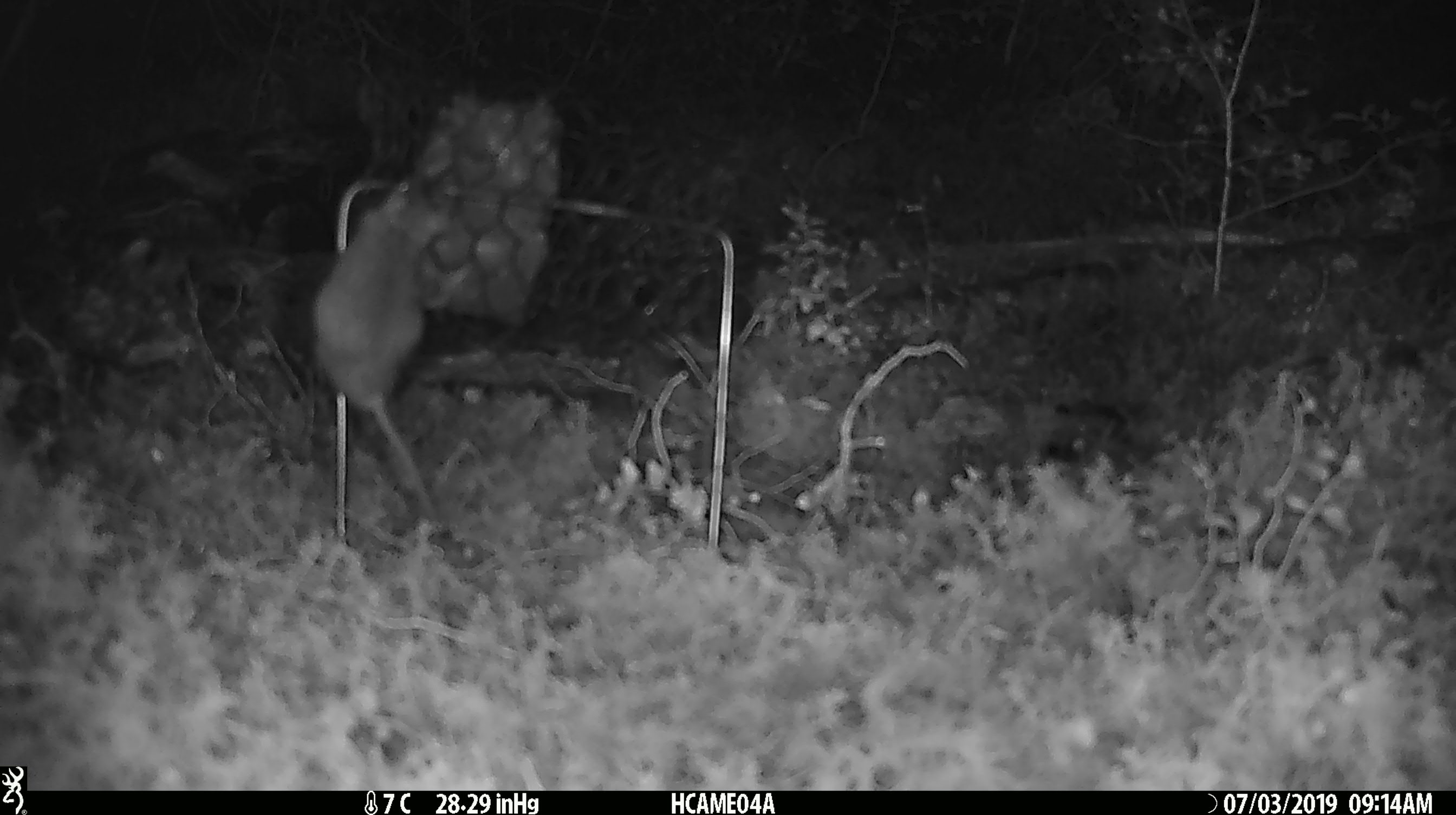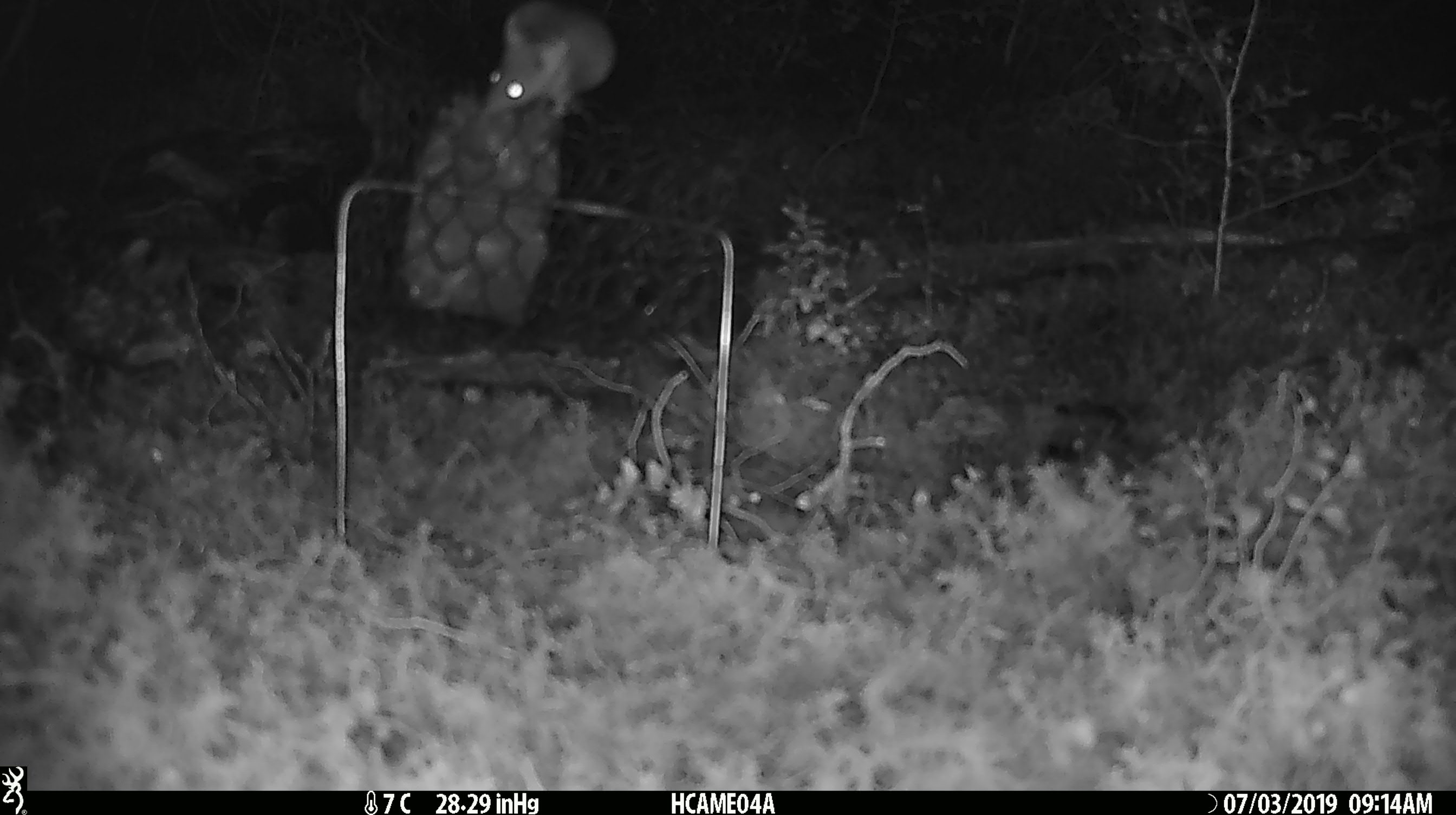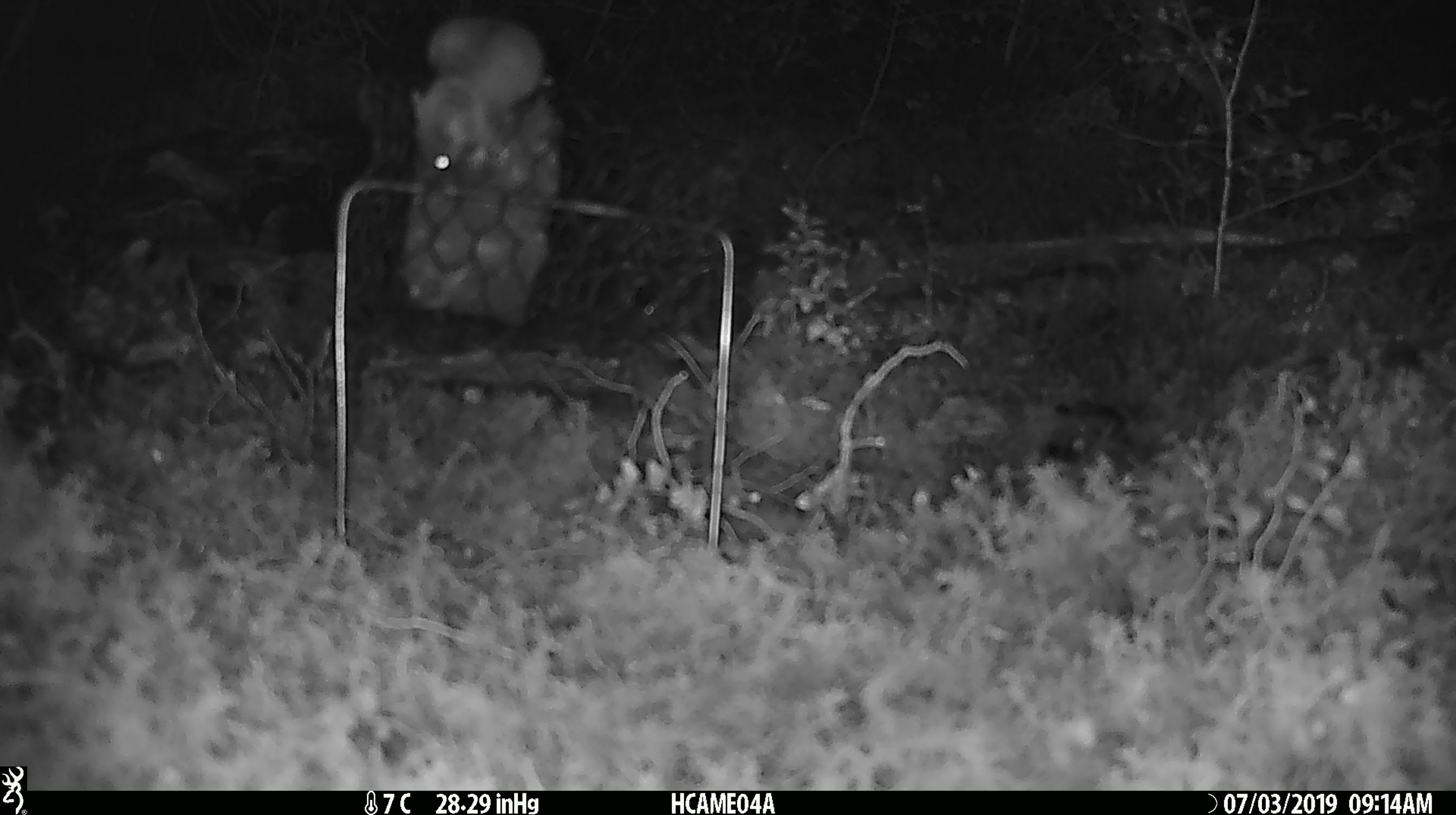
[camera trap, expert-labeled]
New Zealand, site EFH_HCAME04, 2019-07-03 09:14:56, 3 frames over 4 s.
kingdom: Animalia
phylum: Chordata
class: Mammalia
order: Rodentia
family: Muridae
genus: Mus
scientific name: Mus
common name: mouse